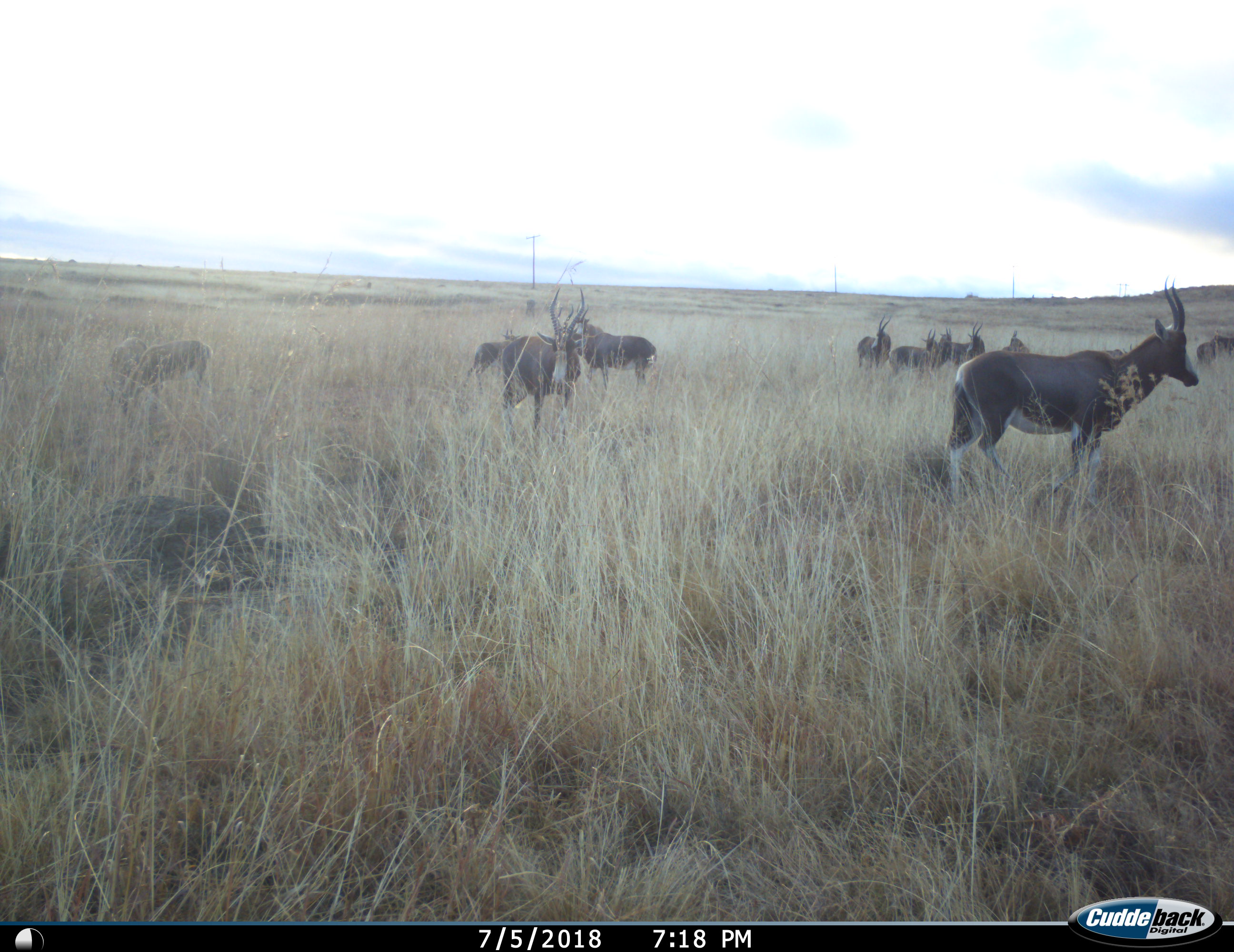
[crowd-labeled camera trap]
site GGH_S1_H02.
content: unidentified animal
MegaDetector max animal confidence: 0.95